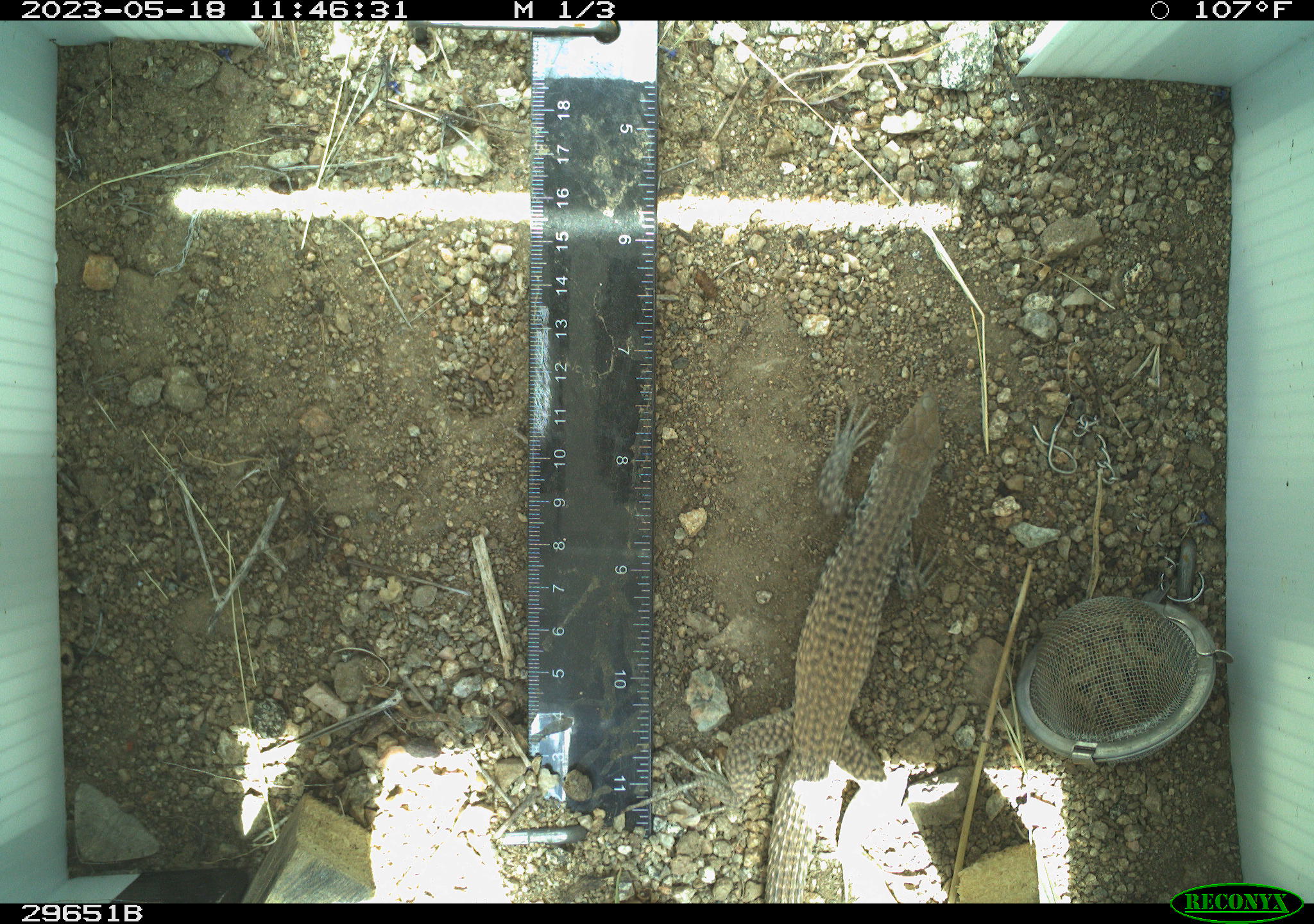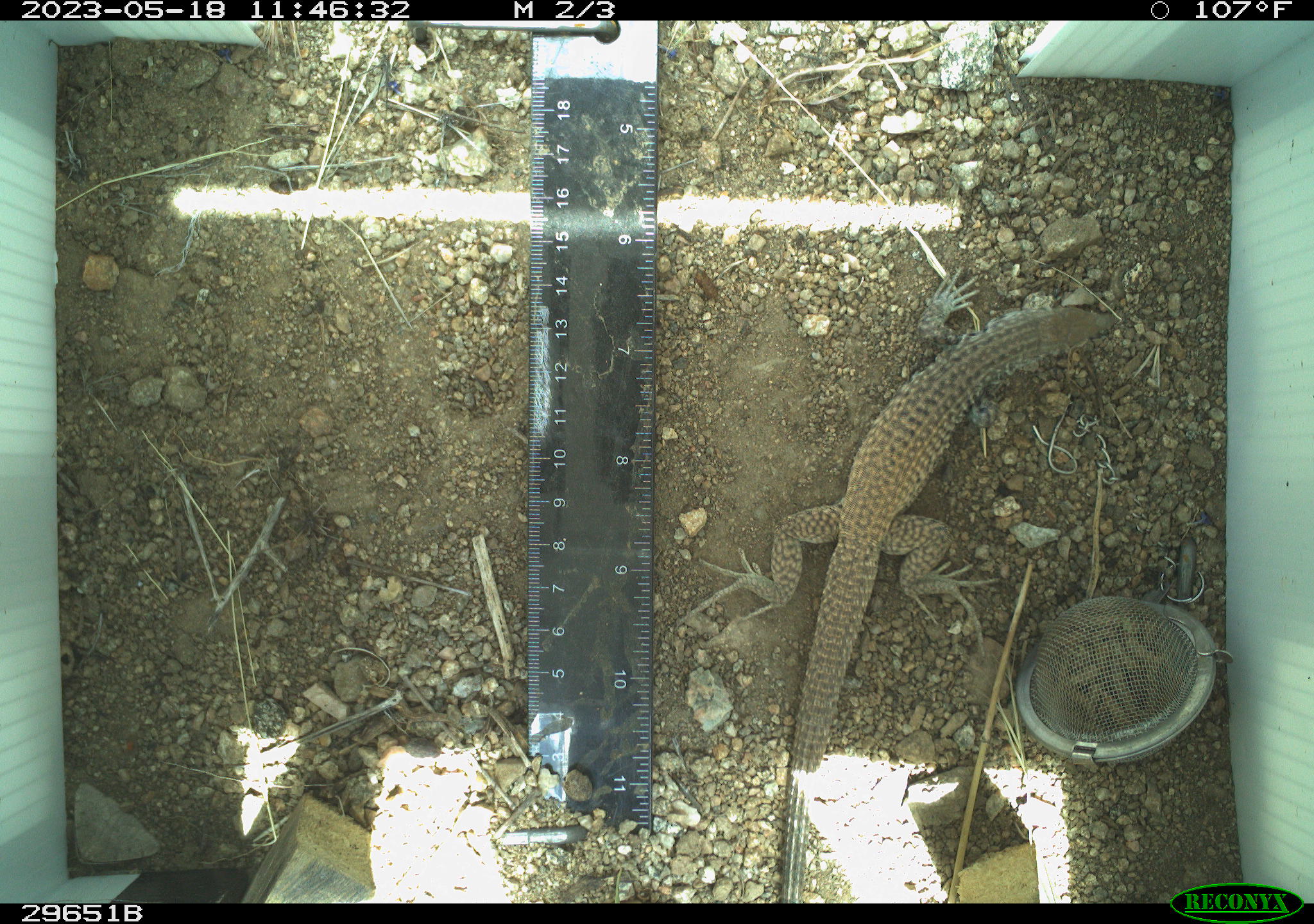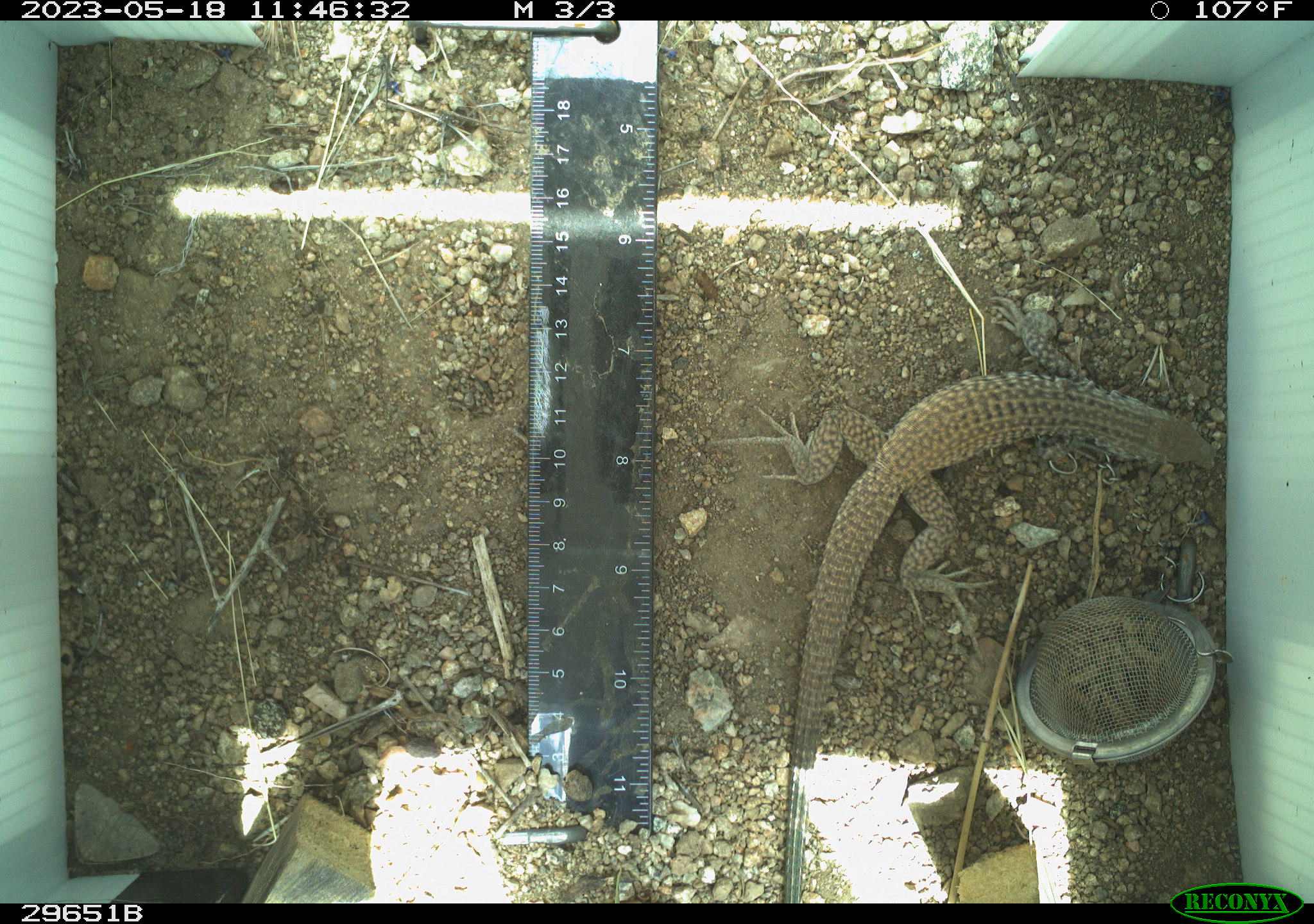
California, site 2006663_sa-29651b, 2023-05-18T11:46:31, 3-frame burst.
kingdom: Animalia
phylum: Chordata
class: Reptilia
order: Squamata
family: Teiidae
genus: Aspidoscelis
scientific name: Aspidoscelis tigris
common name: western whiptail